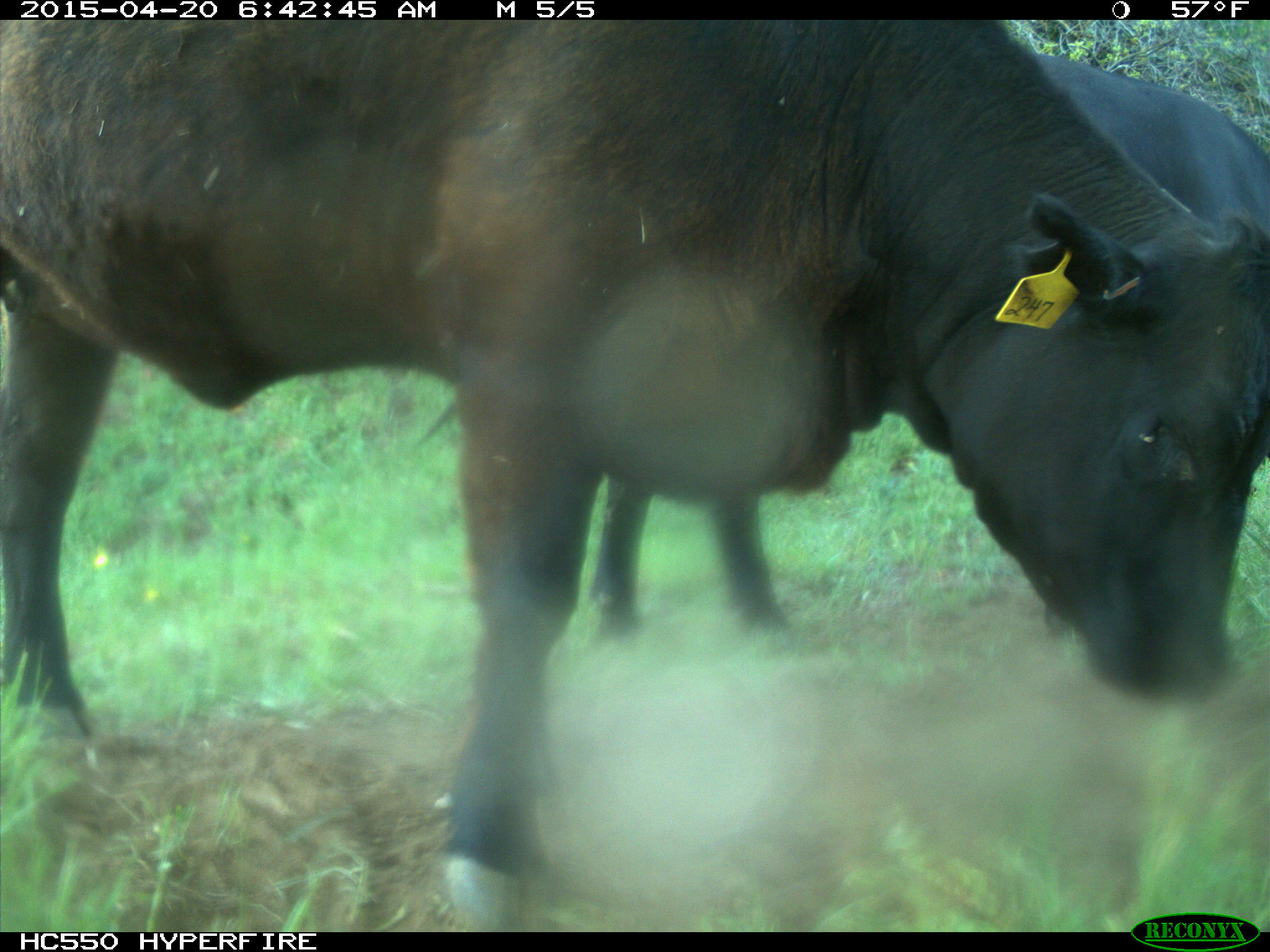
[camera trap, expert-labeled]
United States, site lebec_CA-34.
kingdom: Animalia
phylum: Chordata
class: Mammalia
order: Artiodactyla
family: Bovidae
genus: Bos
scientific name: Bos taurus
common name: domestic cow